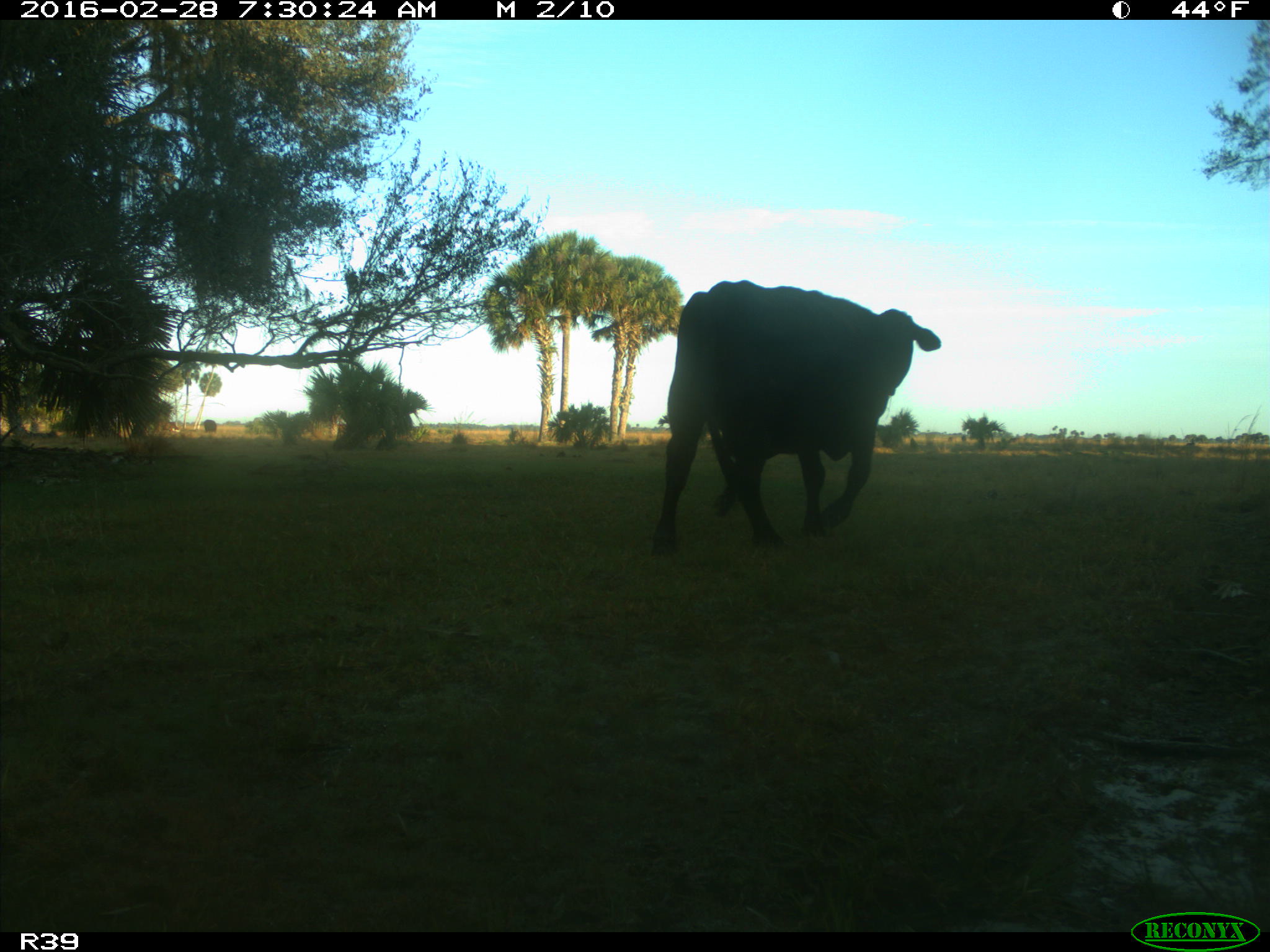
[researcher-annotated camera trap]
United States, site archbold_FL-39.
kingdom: Animalia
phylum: Chordata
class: Mammalia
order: Artiodactyla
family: Bovidae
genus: Bos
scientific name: Bos taurus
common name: domestic cow